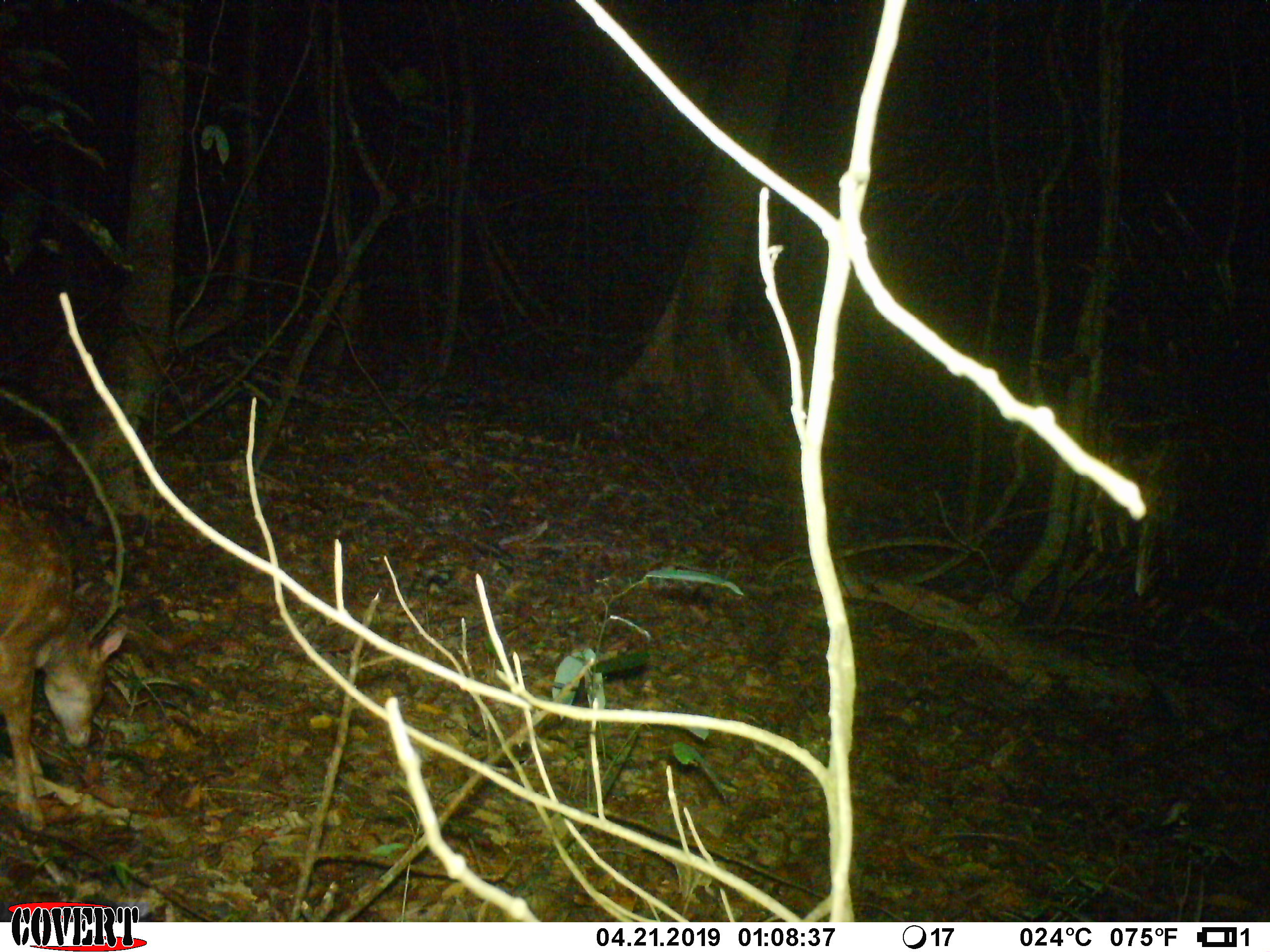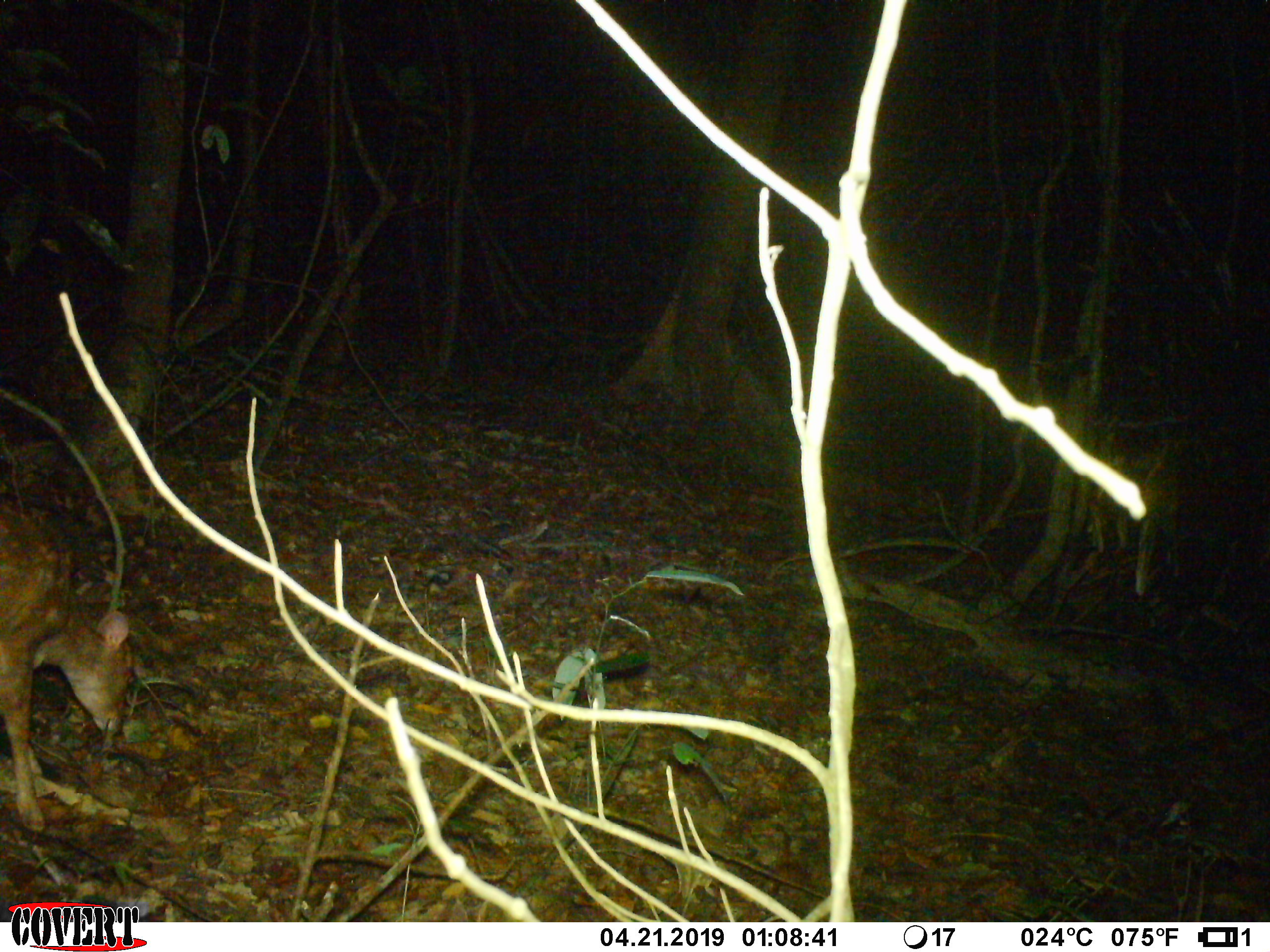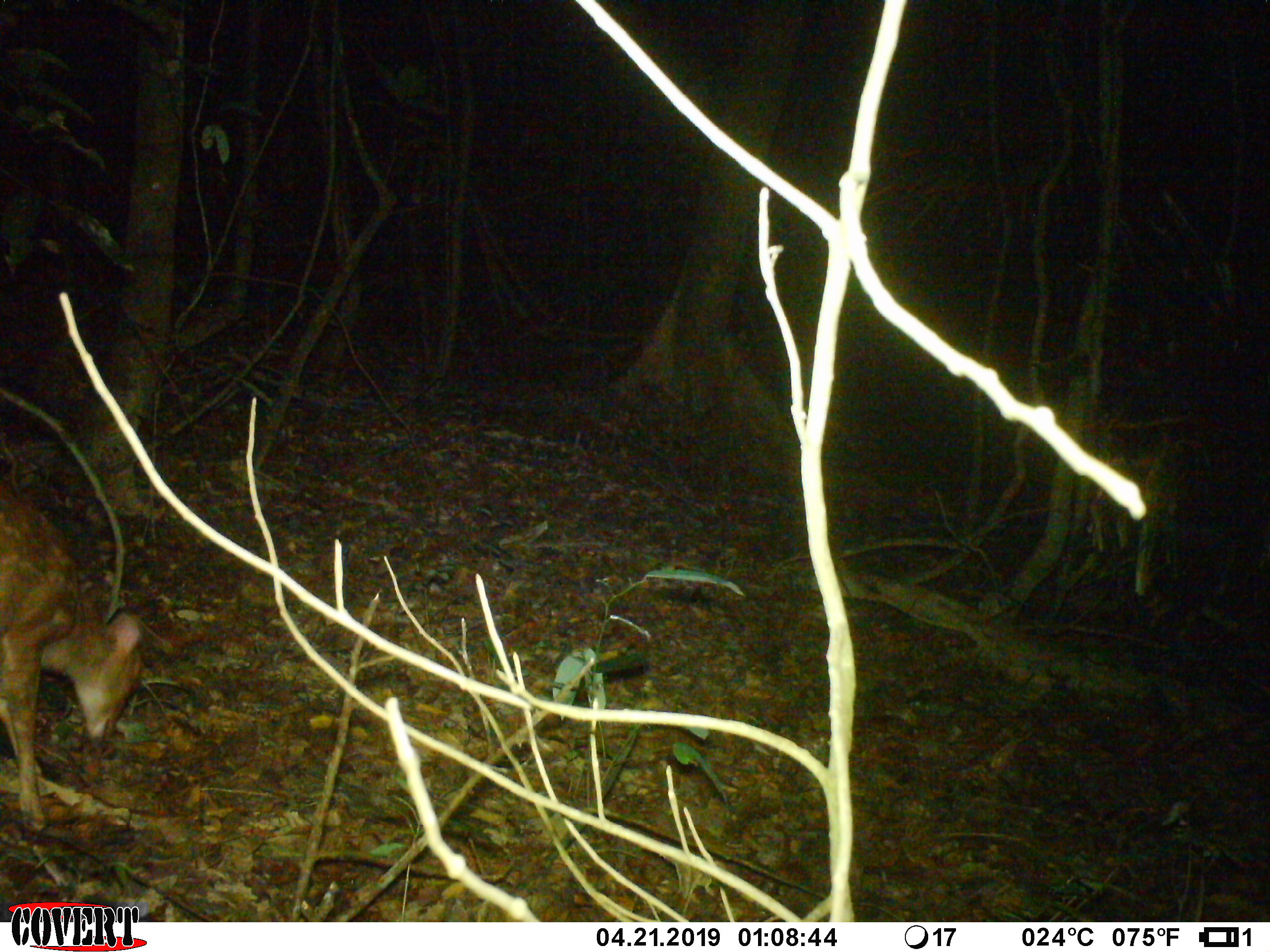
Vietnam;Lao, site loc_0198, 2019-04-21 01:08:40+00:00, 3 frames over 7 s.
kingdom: Animalia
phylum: Chordata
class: Mammalia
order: Artiodactyla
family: Cervidae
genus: Muntiacus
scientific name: Muntiacus vuquangensis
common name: large-antlered muntjac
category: large antlered muntjac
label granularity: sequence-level